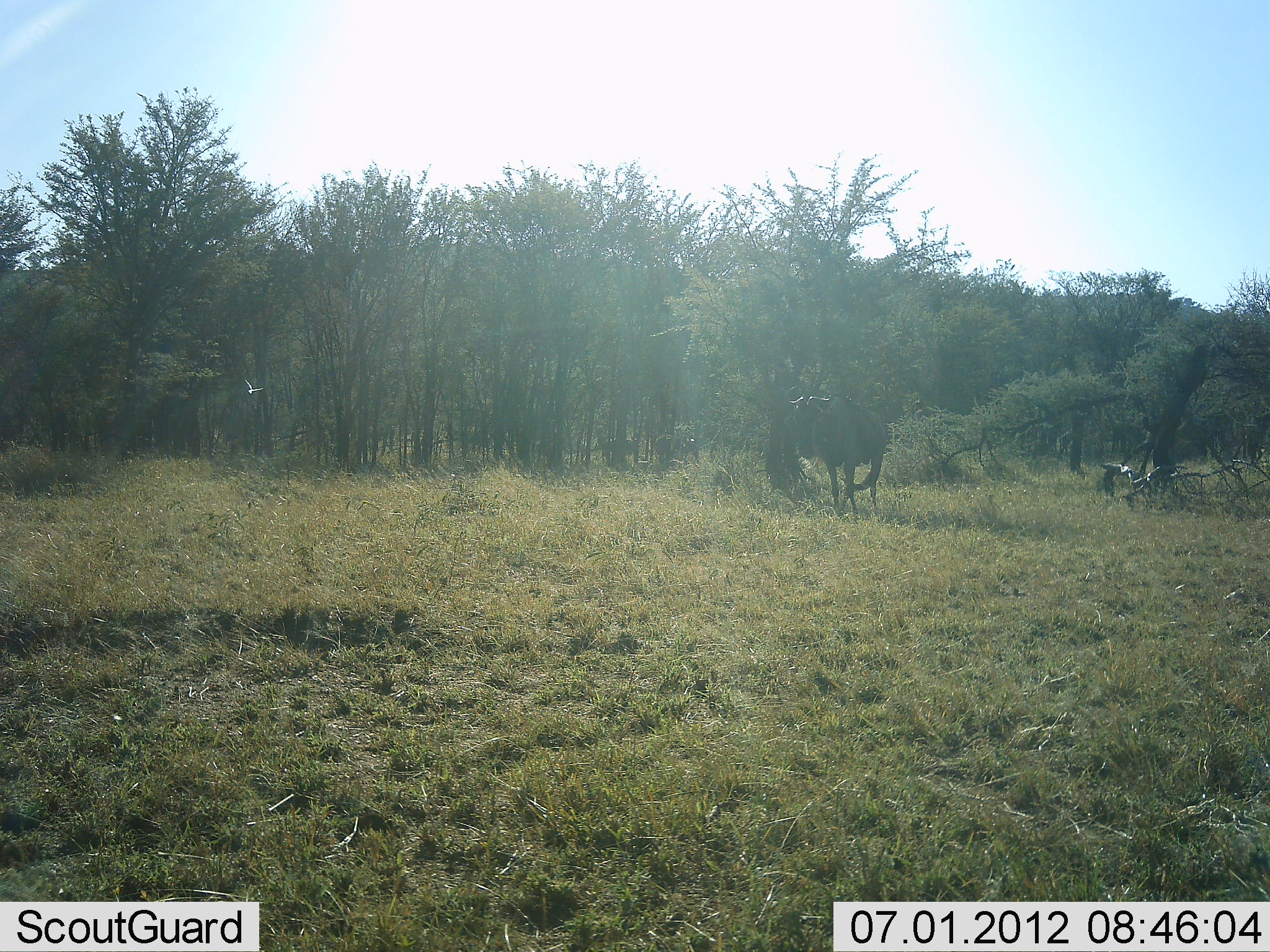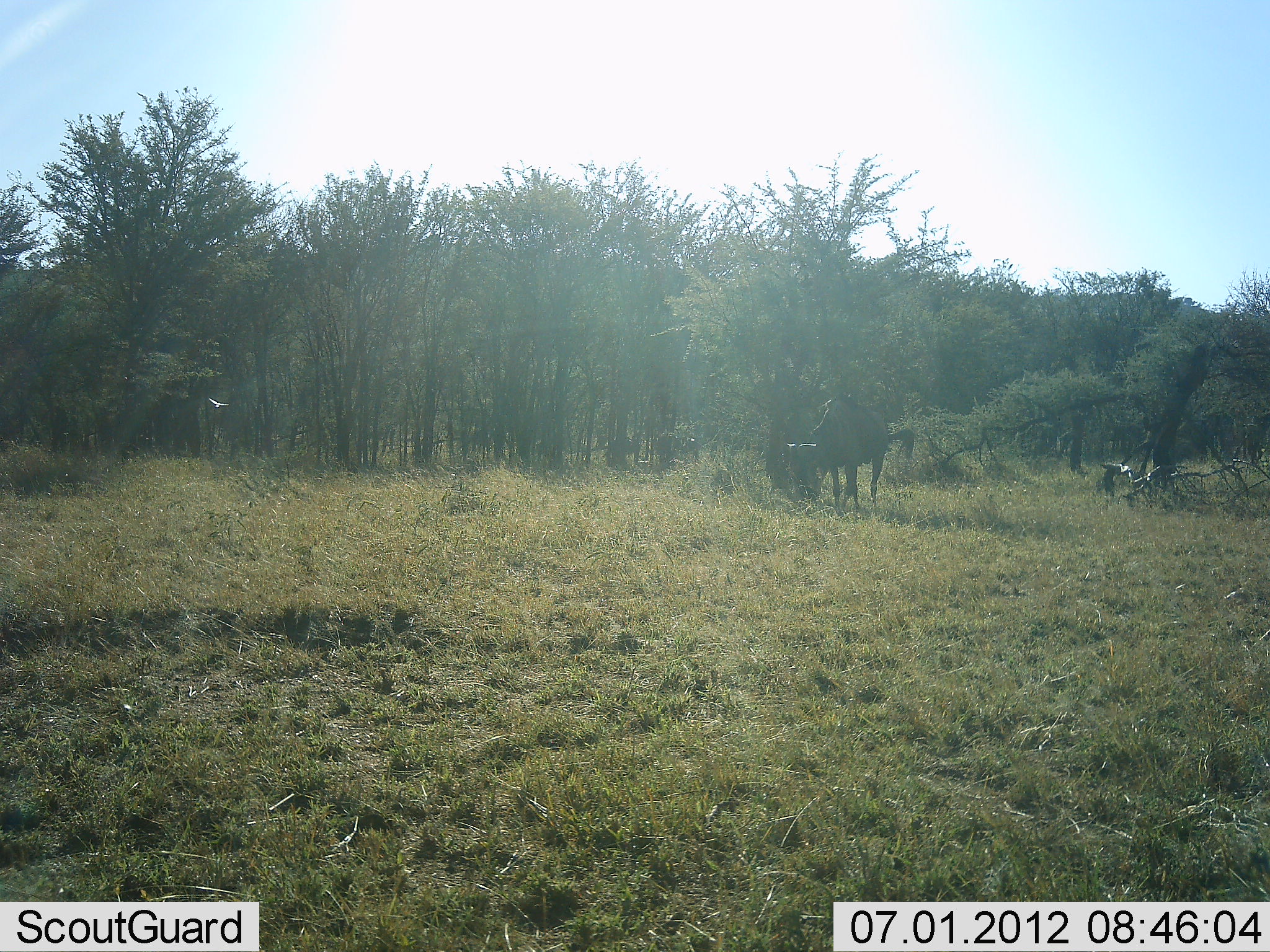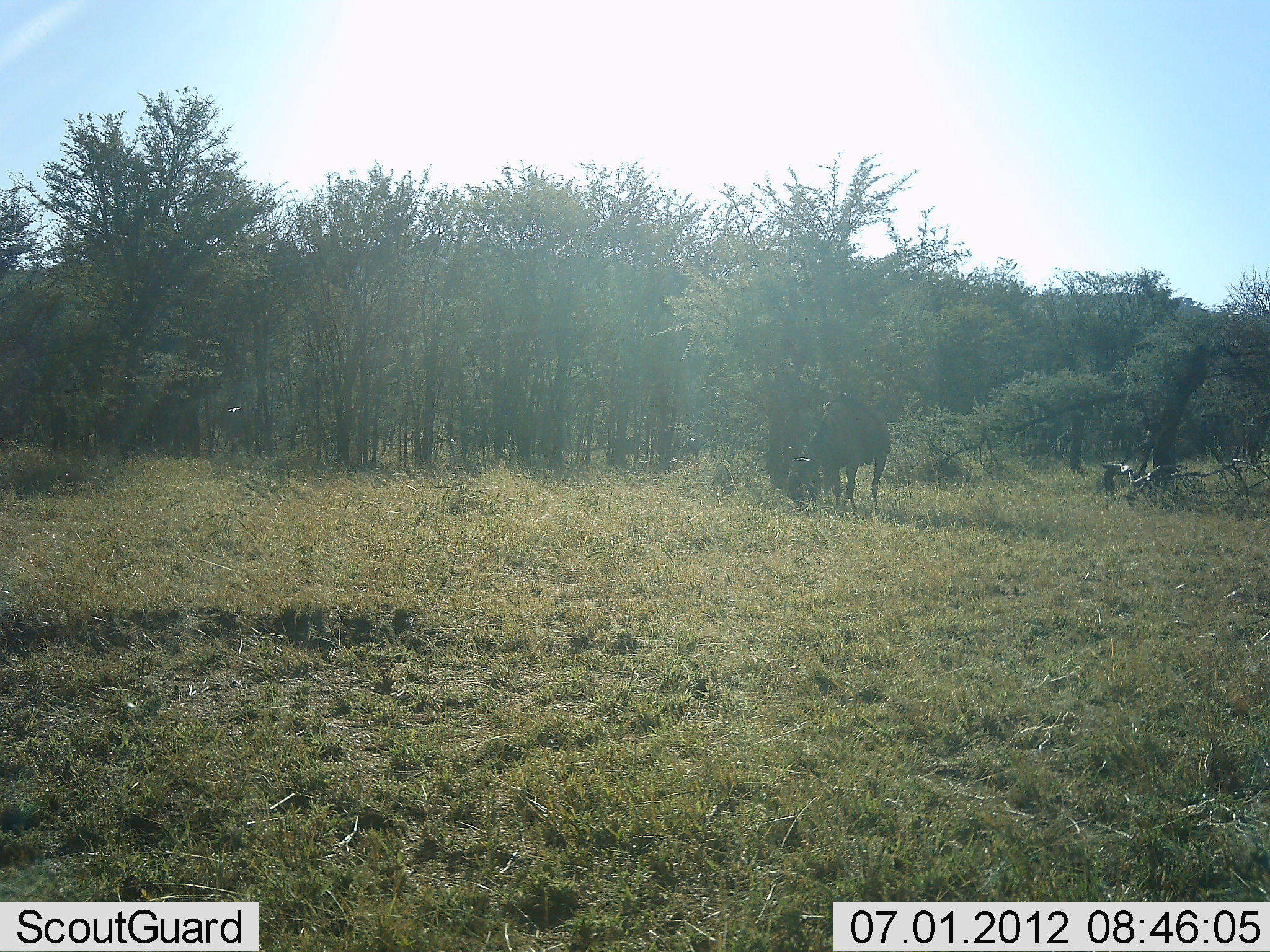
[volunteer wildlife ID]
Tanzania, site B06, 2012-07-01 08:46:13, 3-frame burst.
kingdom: Animalia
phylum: Chordata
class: Aves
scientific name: Aves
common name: bird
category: otherbird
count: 1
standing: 0%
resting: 0%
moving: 100%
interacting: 0%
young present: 0%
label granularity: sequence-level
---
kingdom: Animalia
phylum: Chordata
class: Mammalia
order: Artiodactyla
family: Bovidae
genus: Connochaetes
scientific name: Connochaetes taurinus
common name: blue wildebeest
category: wildebeest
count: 1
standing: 43%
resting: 0%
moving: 21%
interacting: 0%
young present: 0%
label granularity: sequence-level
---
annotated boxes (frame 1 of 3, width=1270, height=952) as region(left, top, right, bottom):
animal: region(789, 393, 889, 522)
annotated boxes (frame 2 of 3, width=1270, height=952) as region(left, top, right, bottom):
animal: region(786, 393, 915, 518)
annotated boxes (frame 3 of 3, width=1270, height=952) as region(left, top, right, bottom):
animal: region(788, 394, 892, 518)